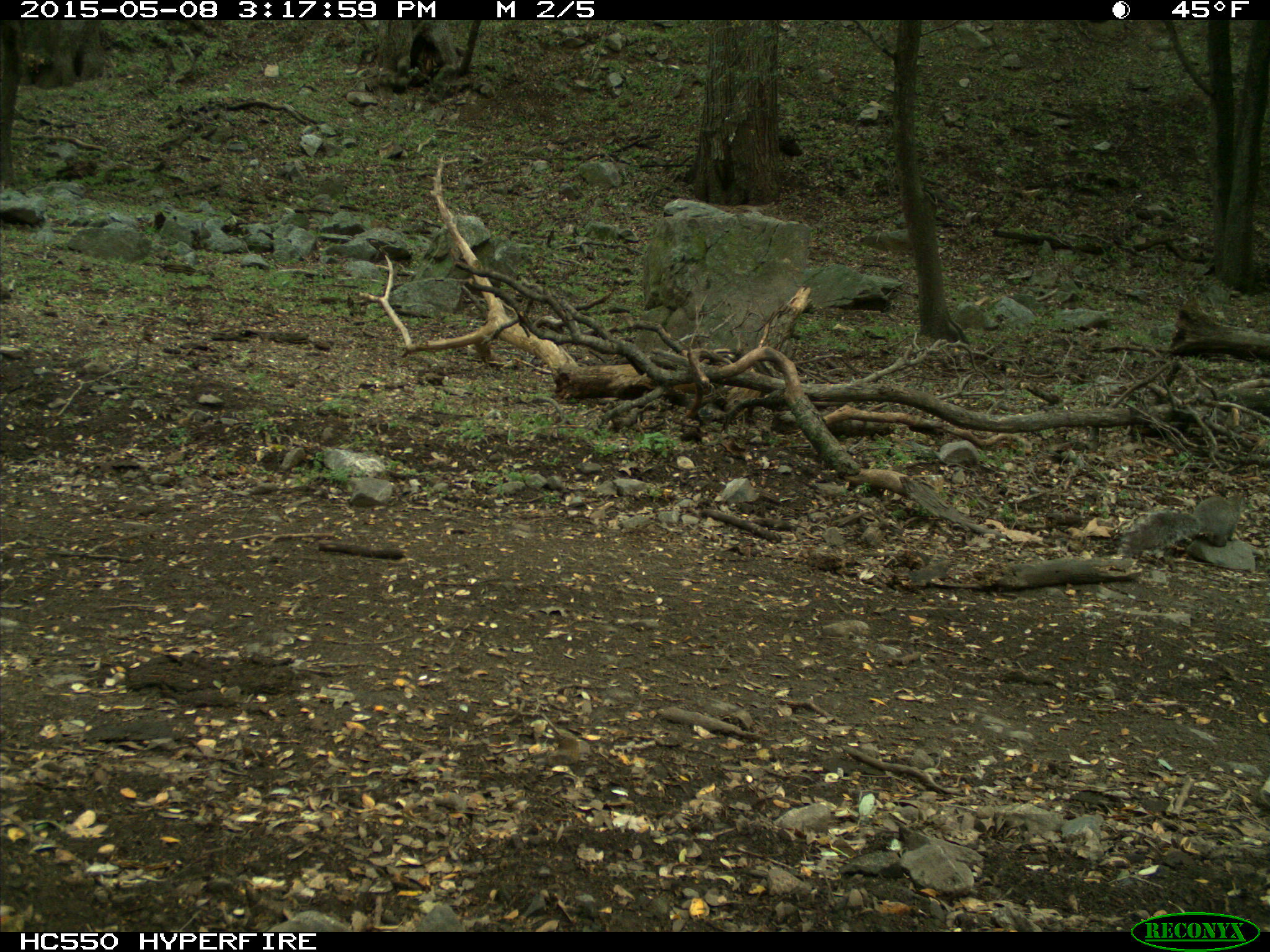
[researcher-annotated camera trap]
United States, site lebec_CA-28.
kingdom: Animalia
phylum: Chordata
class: Mammalia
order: Rodentia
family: Sciuridae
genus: Sciurus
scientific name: Sciurus carolinensis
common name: eastern gray squirrel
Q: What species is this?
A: Sciurus carolinensis (eastern gray squirrel).